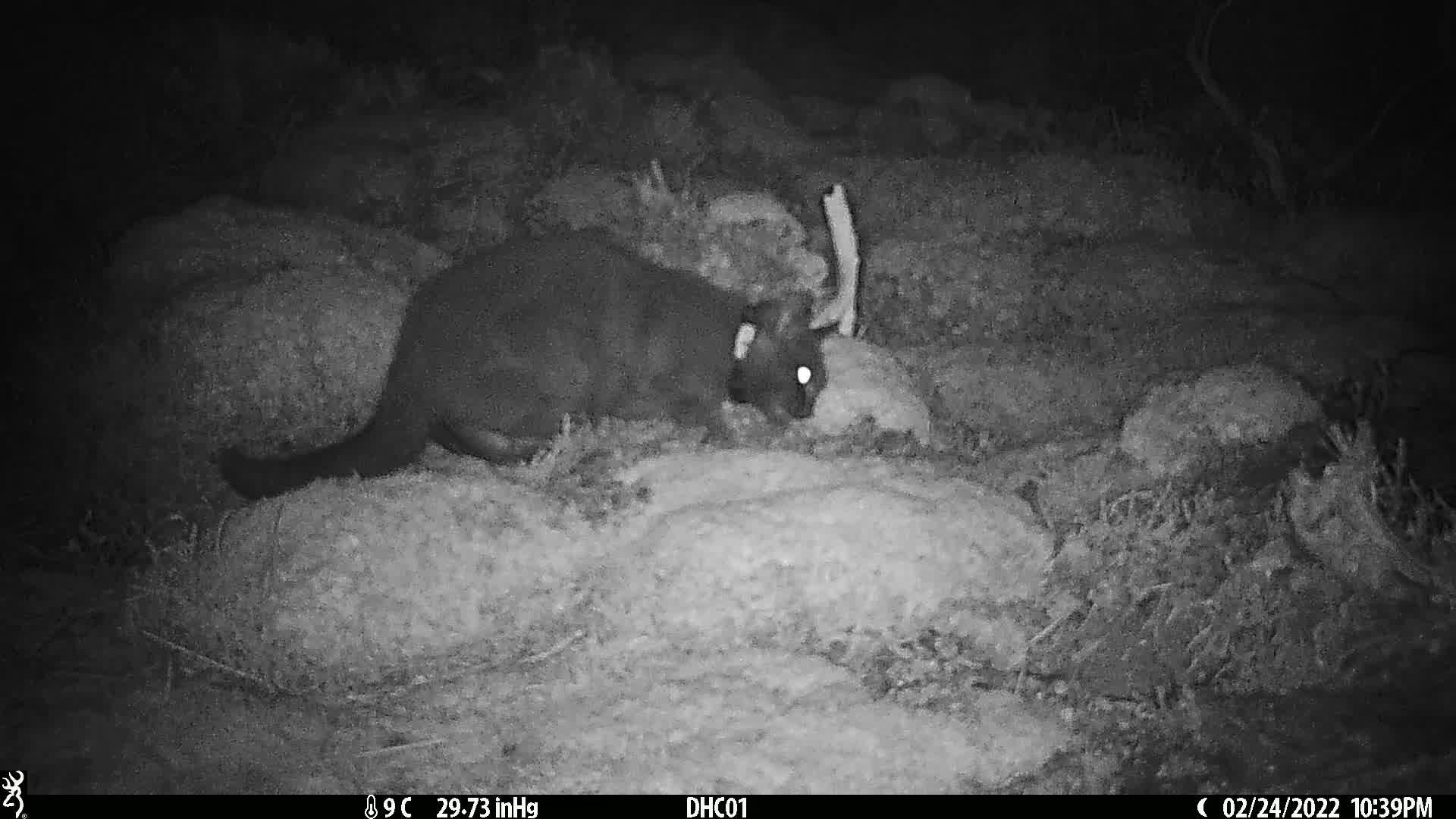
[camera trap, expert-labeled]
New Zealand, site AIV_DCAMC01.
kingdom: Animalia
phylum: Chordata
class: Mammalia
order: Carnivora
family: Felidae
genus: Felis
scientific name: Felis catus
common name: domestic cat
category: cat